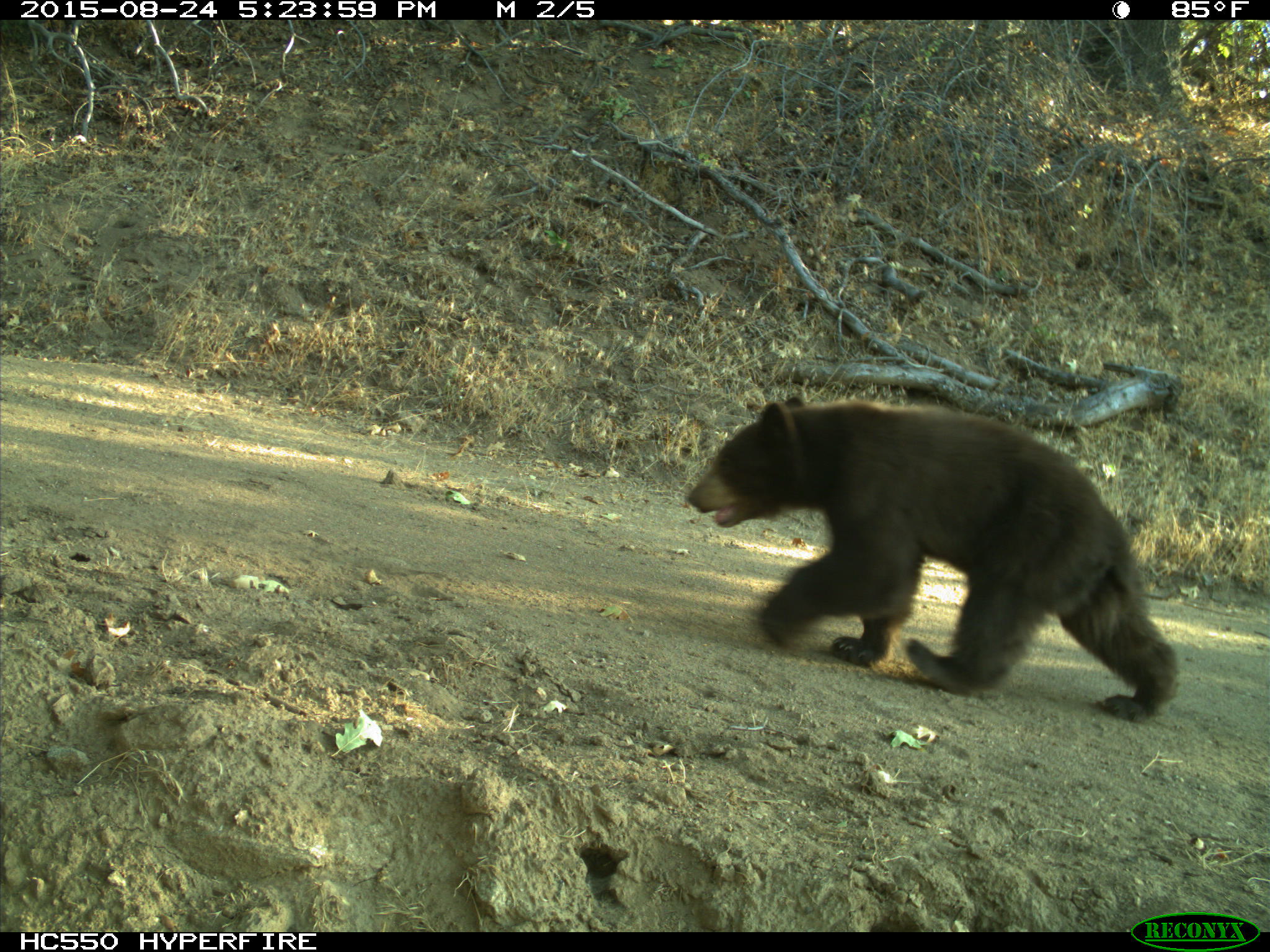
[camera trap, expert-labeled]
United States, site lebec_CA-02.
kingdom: Animalia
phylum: Chordata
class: Mammalia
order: Carnivora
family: Ursidae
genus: Ursus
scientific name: Ursus americanus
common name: american black bear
Ursus americanus (american black bear).